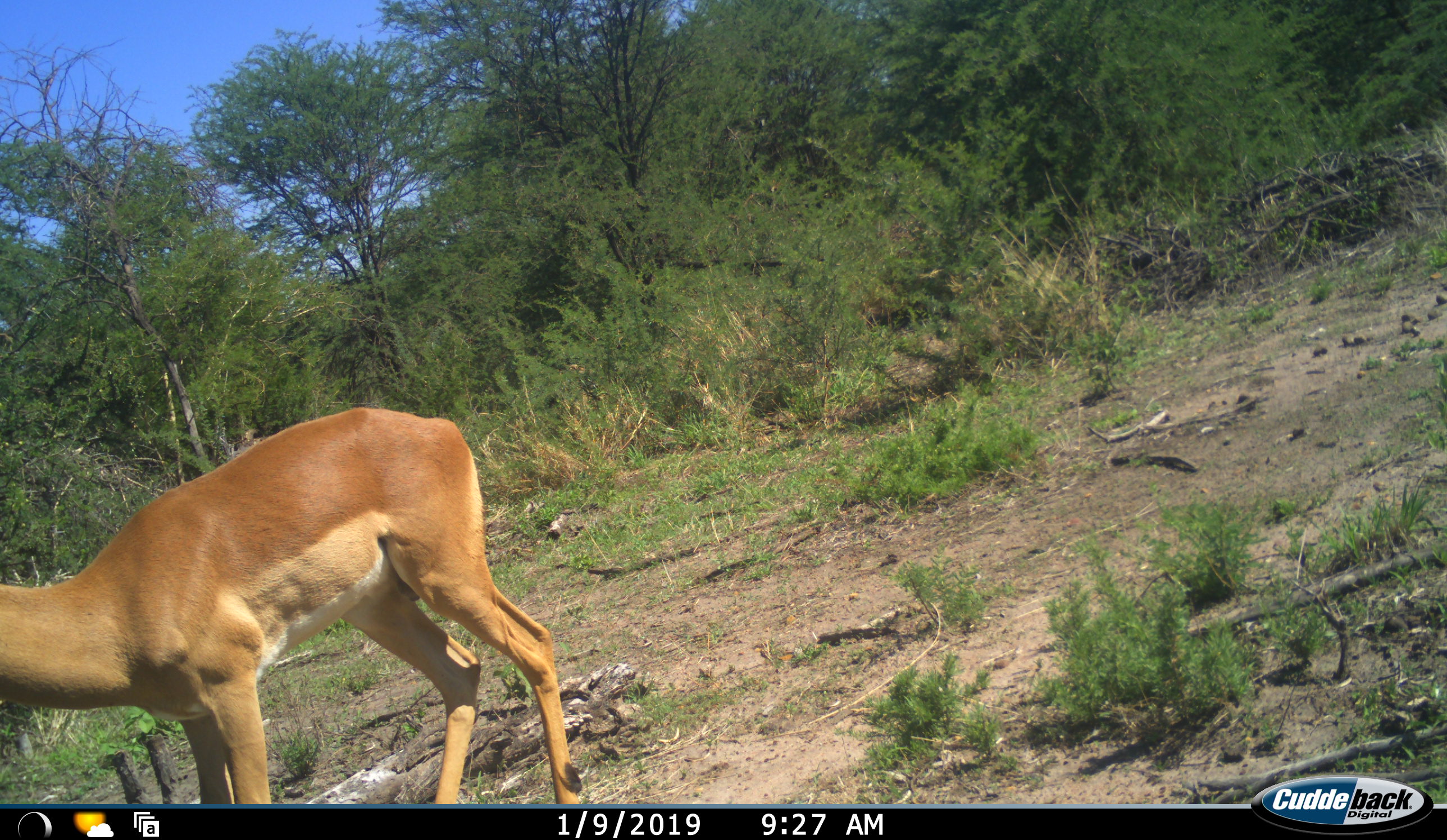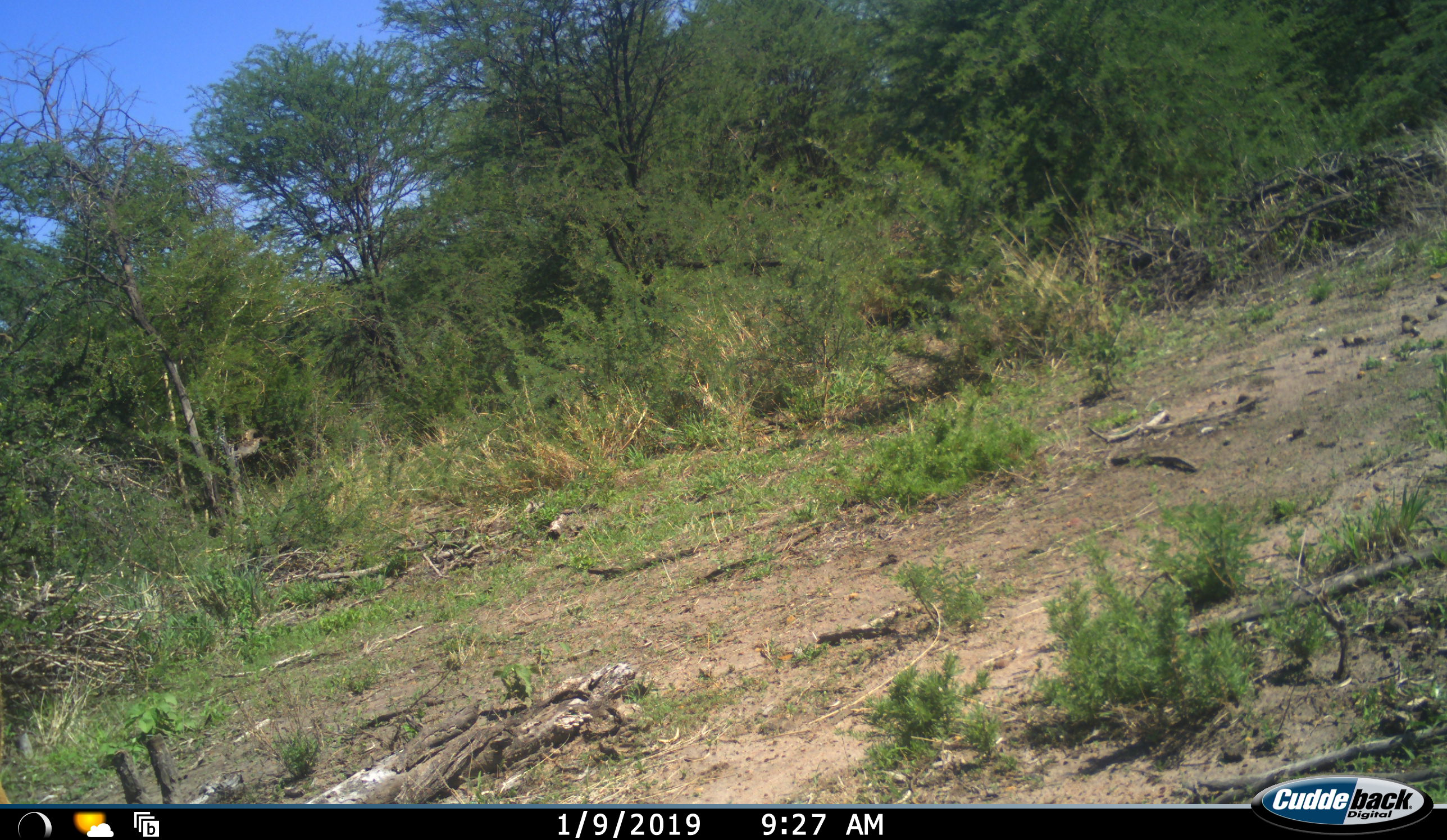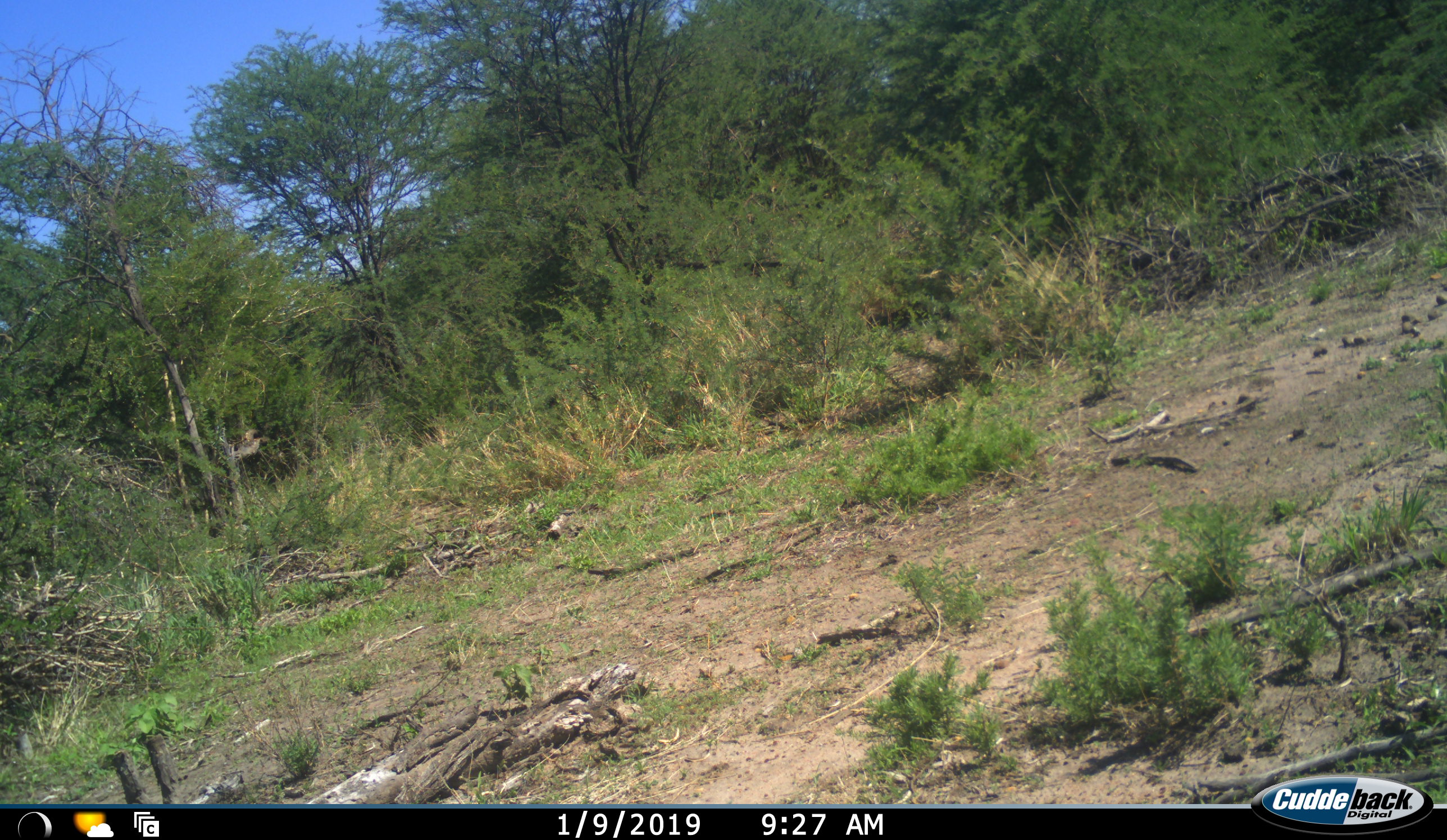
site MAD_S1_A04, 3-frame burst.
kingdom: Animalia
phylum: Chordata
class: Mammalia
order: Artiodactyla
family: Bovidae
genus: Aepyceros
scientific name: Aepyceros melampus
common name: impala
Impala (Aepyceros melampus), count 1. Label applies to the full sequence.